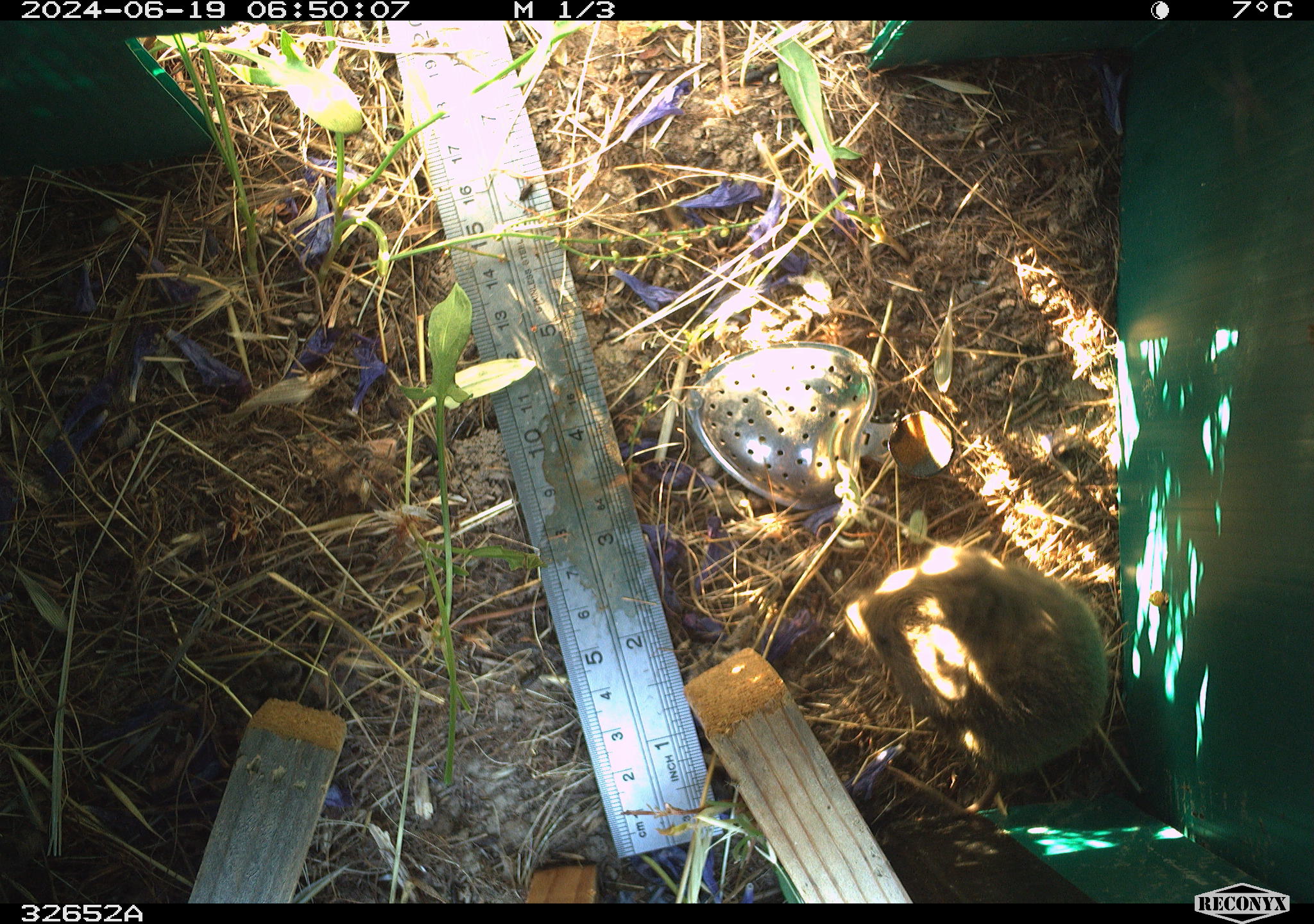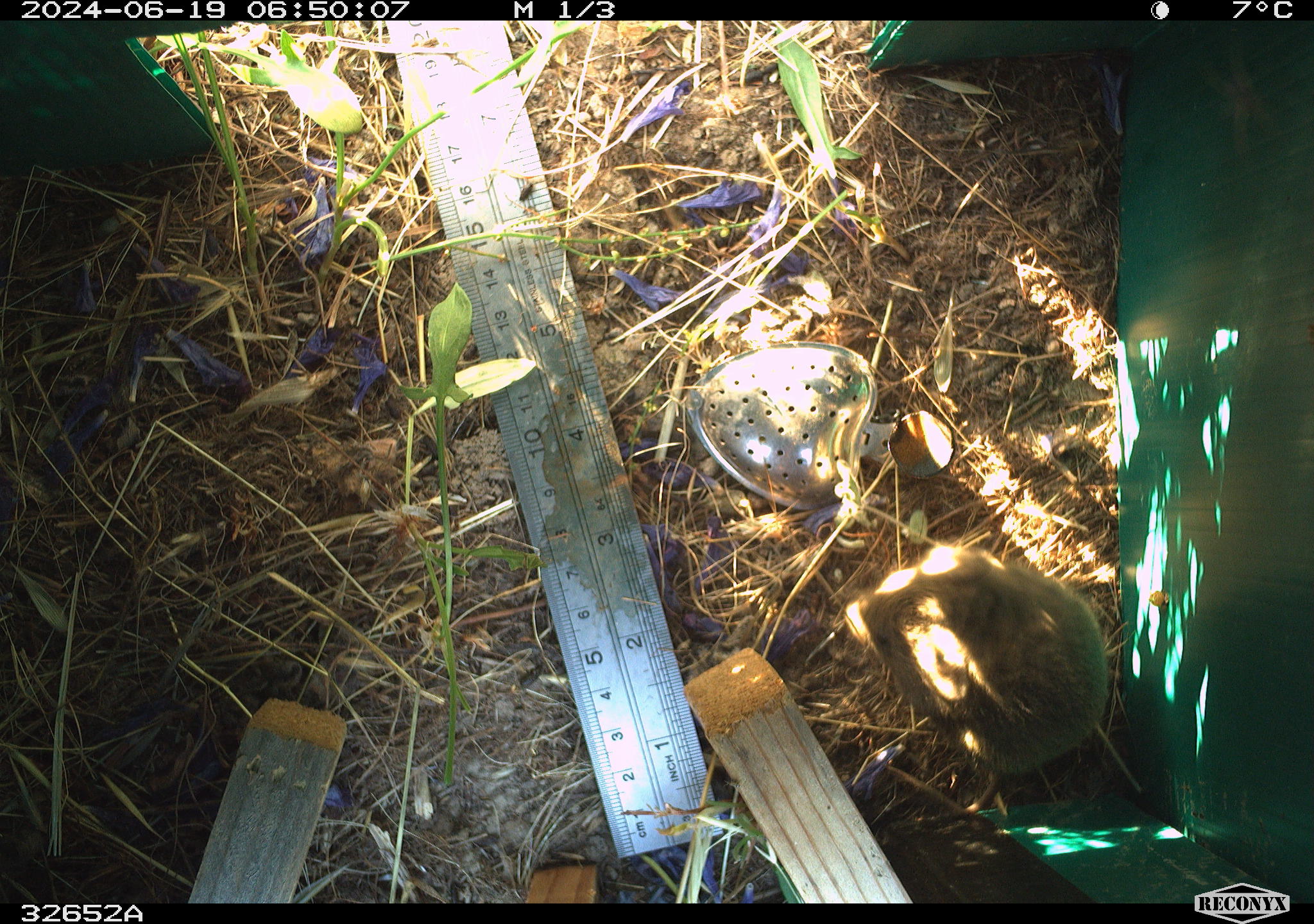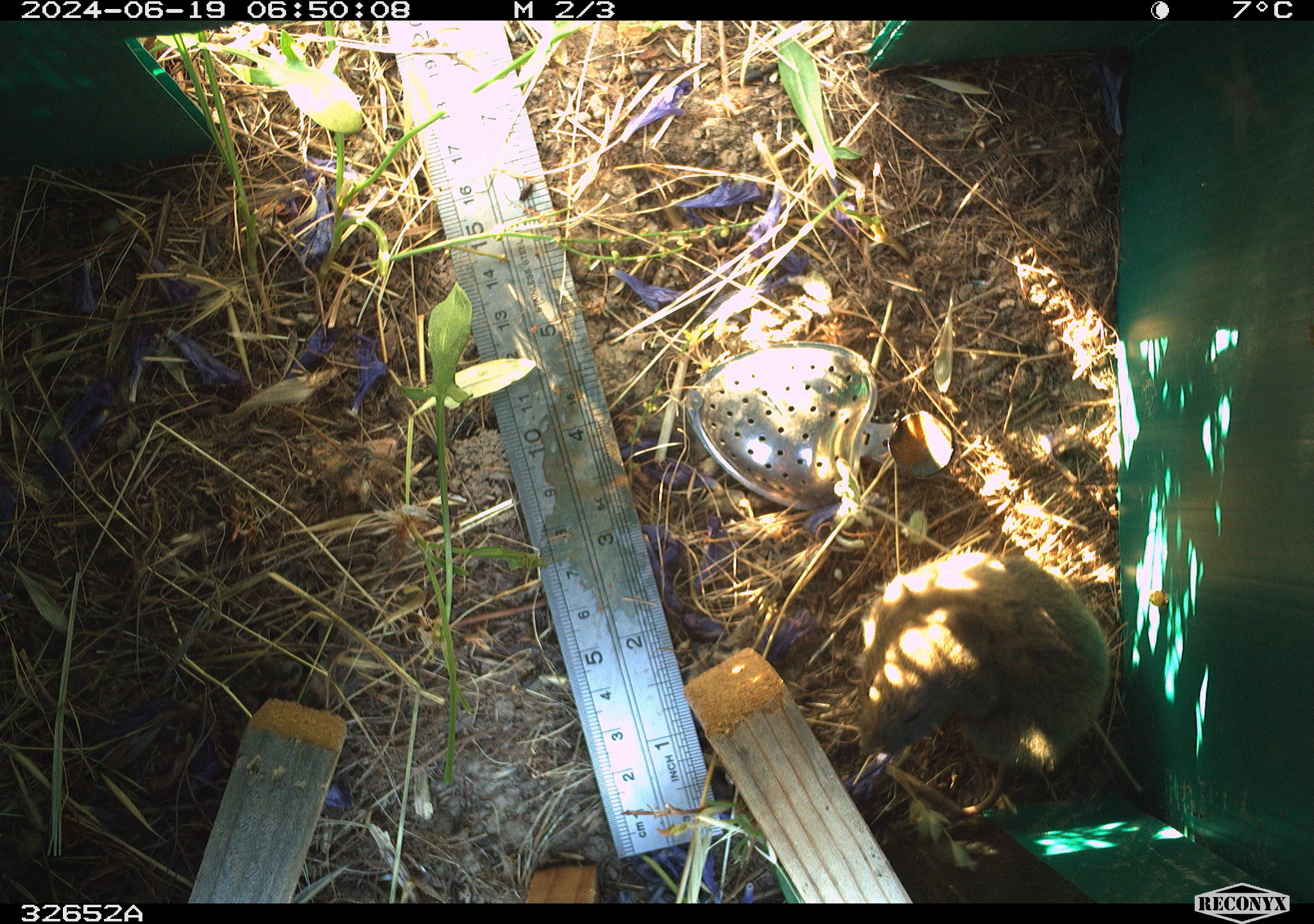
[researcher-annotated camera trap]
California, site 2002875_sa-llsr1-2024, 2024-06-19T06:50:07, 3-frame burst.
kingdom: Animalia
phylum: Chordata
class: Mammalia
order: Rodentia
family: Cricetidae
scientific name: Arvicolinae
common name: voles, lemmings, and muskrats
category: arvicolinae subfamily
Arvicolinae subfamily (voles, lemmings, and muskrats) (Arvicolinae).